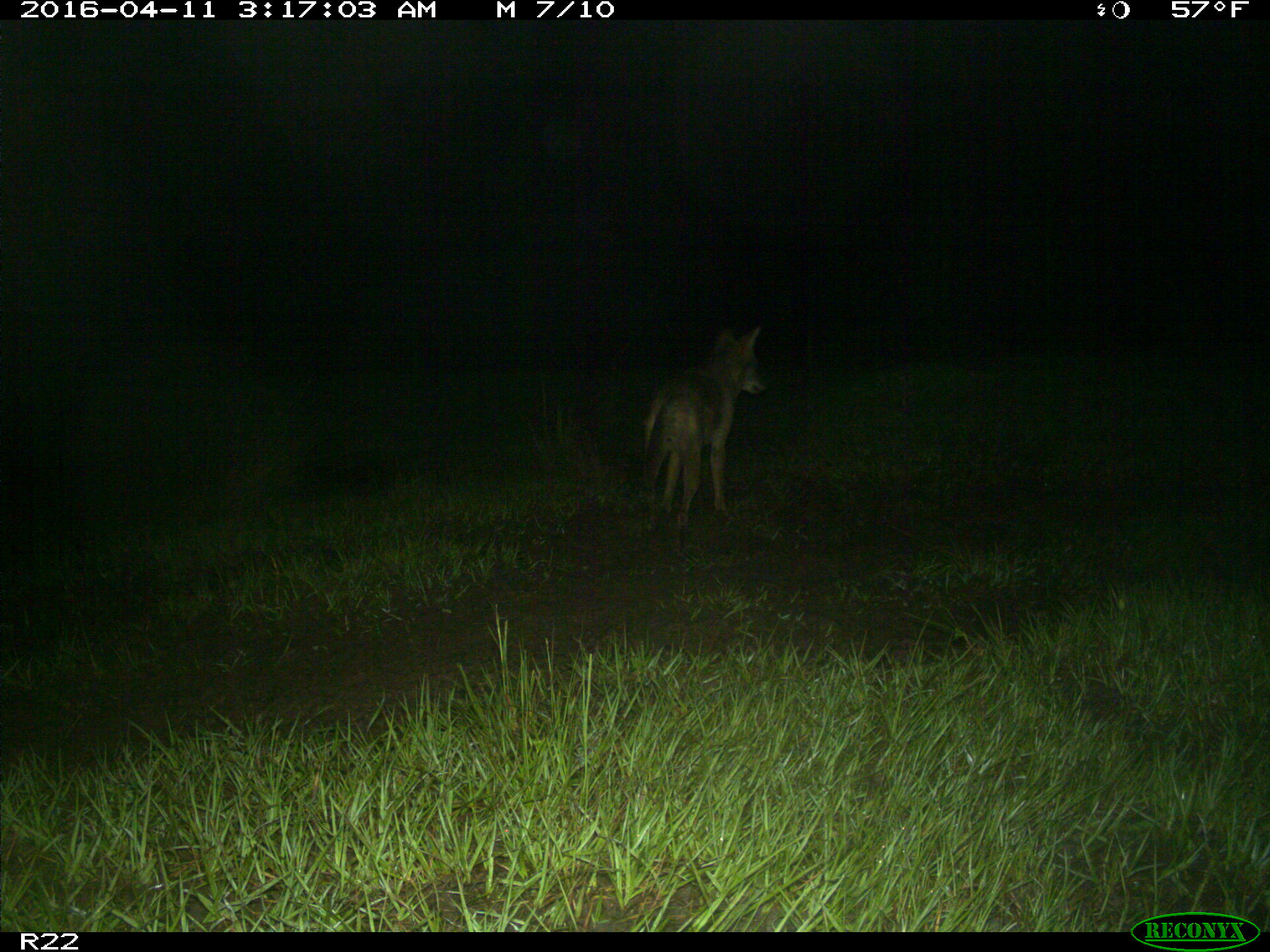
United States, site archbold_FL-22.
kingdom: Animalia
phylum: Chordata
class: Mammalia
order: Carnivora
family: Canidae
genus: Canis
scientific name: Canis latrans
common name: coyote